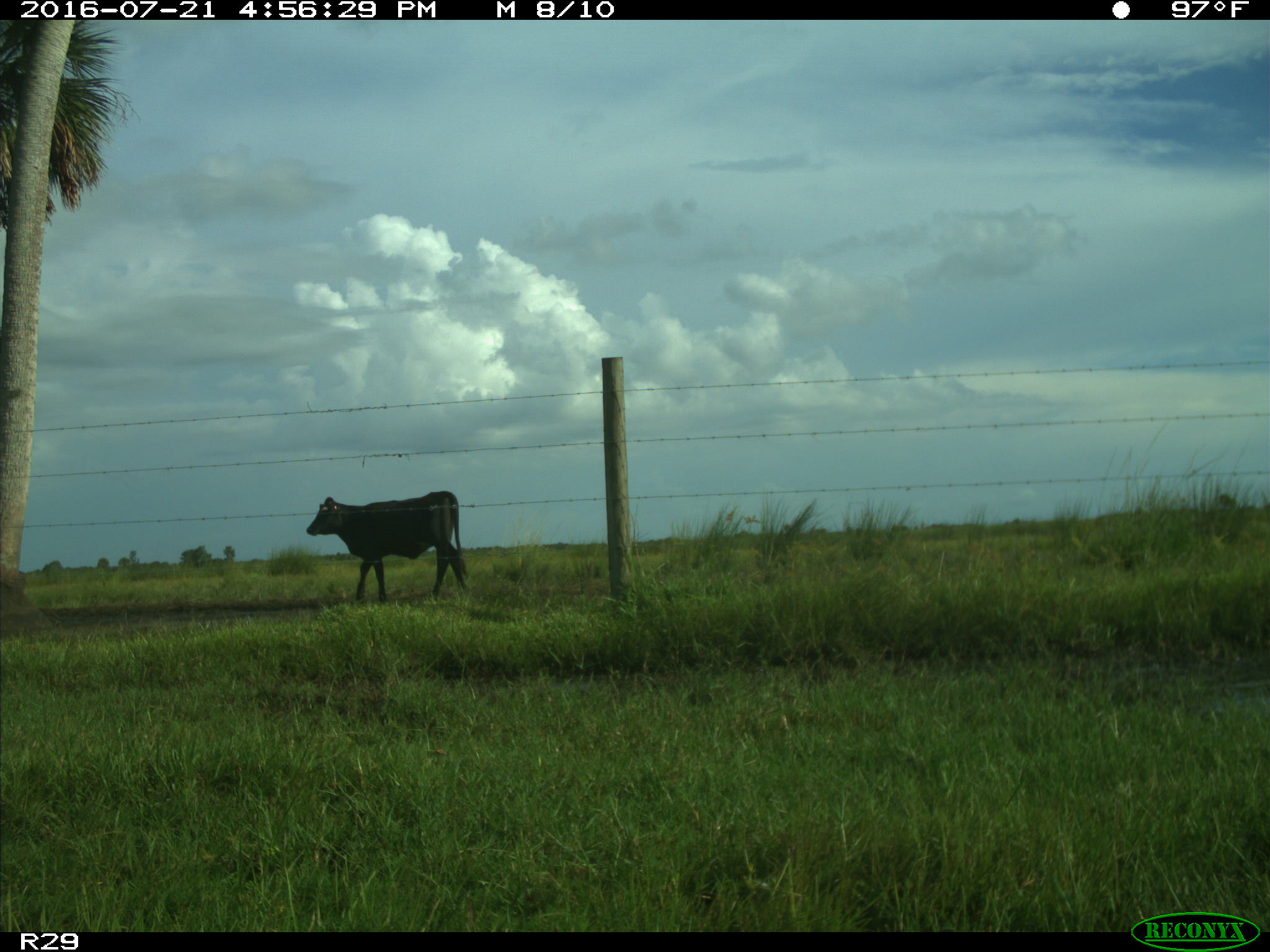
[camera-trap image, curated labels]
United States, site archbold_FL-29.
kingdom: Animalia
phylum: Chordata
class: Mammalia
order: Artiodactyla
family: Bovidae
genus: Bos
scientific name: Bos taurus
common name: domestic cow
Bos taurus (domestic cow).